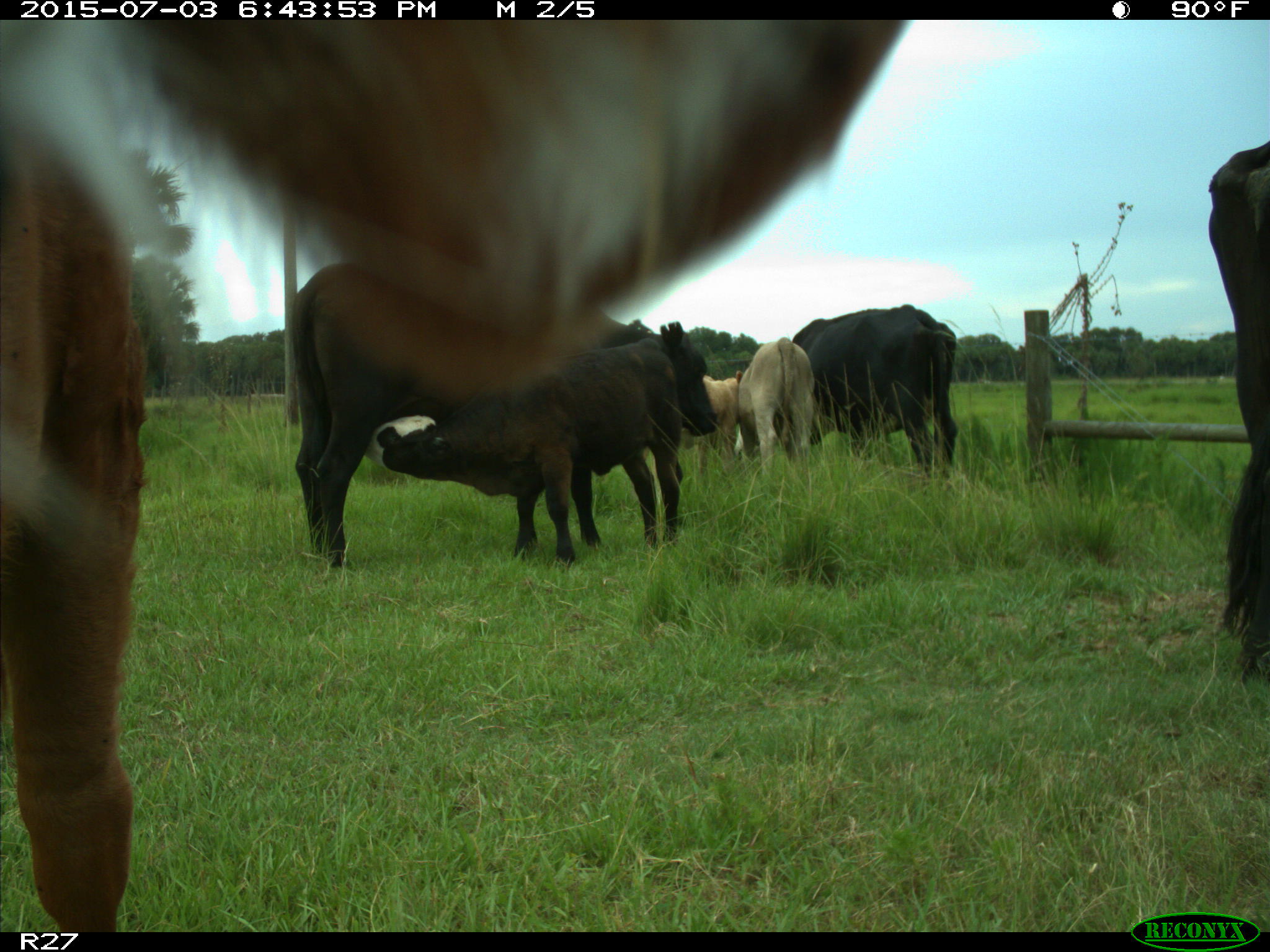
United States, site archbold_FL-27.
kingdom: Animalia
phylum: Chordata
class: Mammalia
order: Artiodactyla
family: Bovidae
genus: Bos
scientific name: Bos taurus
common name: domestic cow